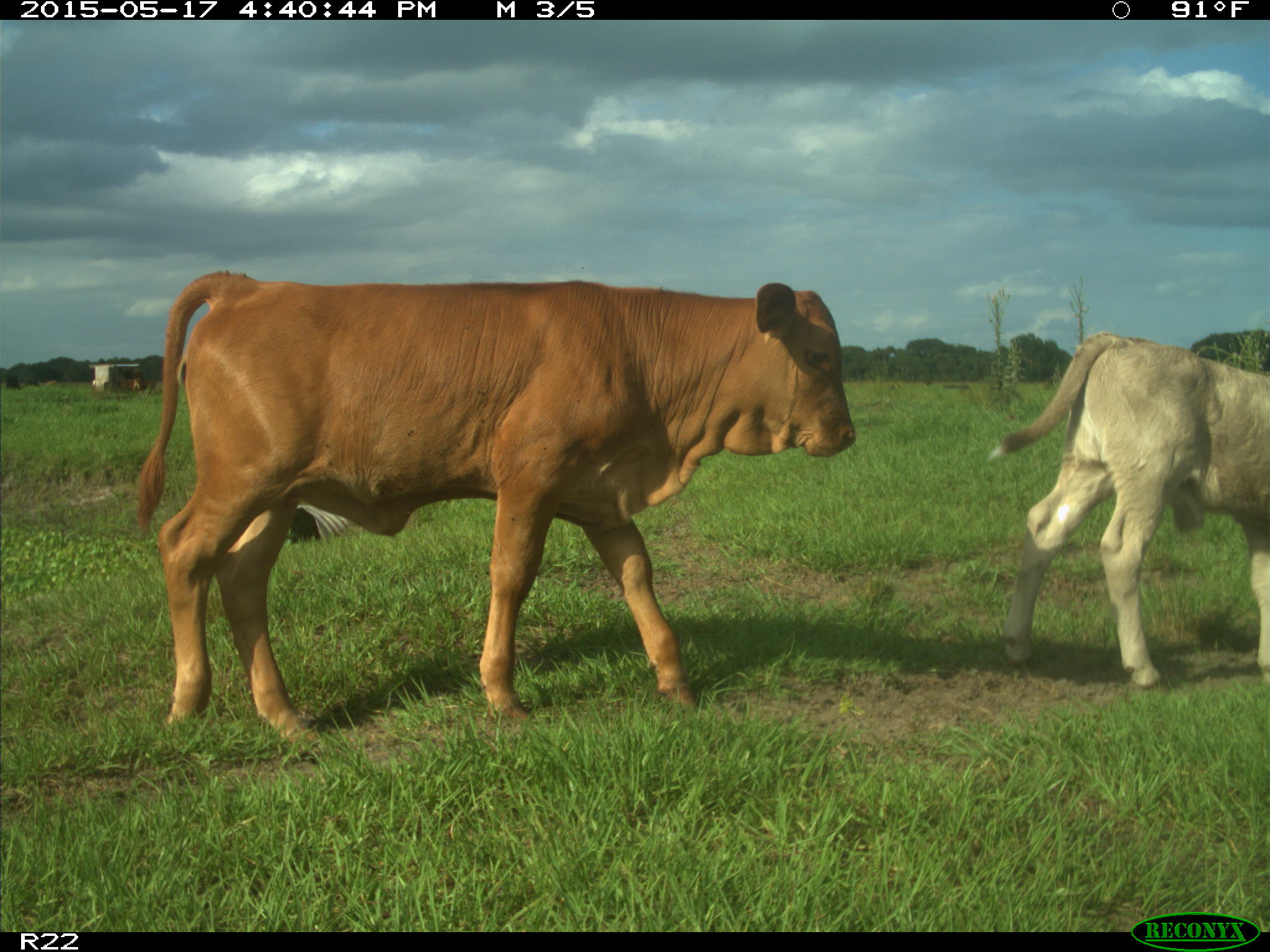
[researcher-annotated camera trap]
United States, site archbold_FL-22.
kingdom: Animalia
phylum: Chordata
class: Mammalia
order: Artiodactyla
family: Bovidae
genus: Bos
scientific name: Bos taurus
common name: domestic cow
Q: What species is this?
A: Bos taurus (domestic cow).